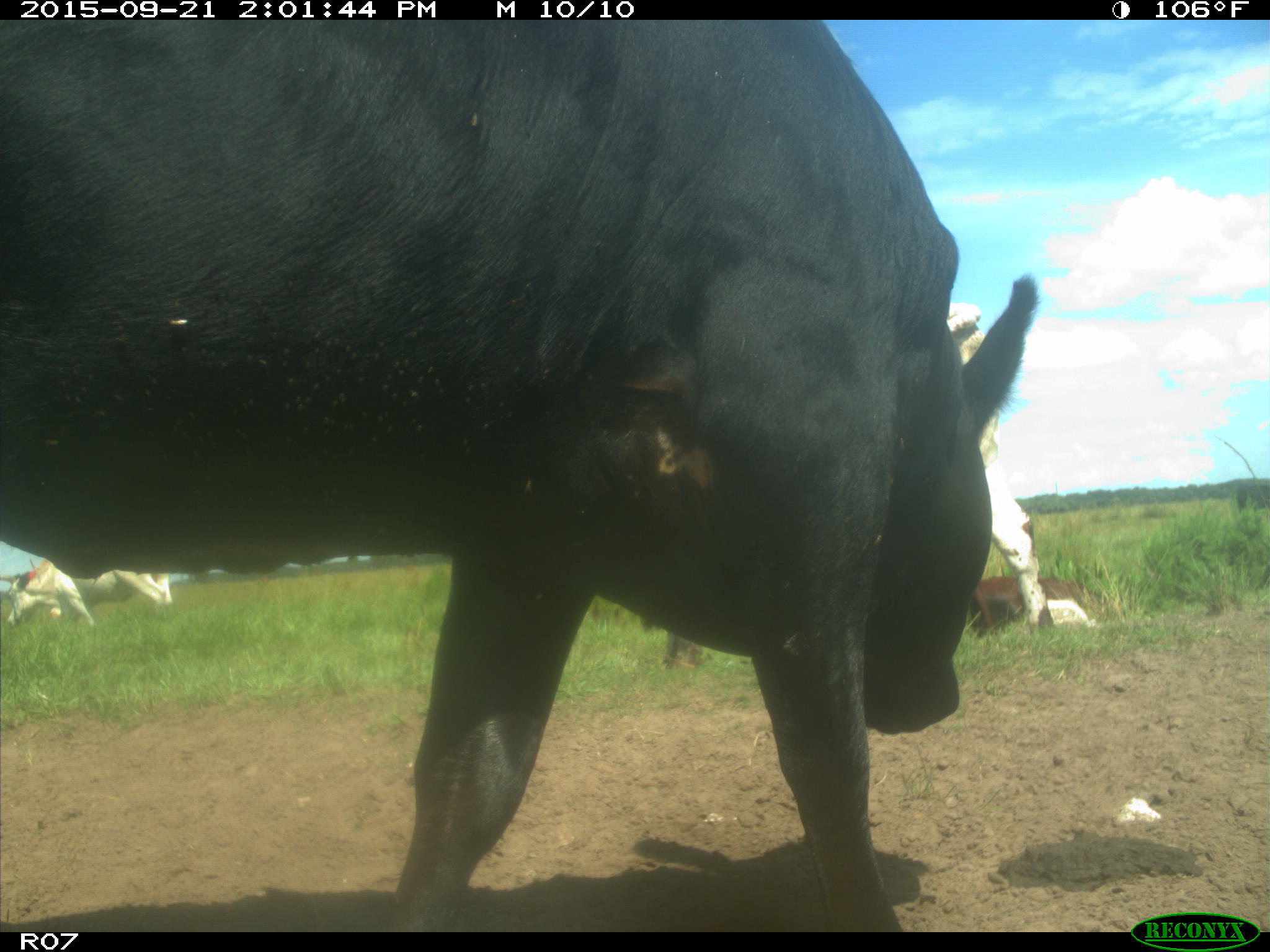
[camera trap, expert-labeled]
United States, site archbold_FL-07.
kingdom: Animalia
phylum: Chordata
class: Mammalia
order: Artiodactyla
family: Bovidae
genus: Bos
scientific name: Bos taurus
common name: domestic cow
Bos taurus (domestic cow).